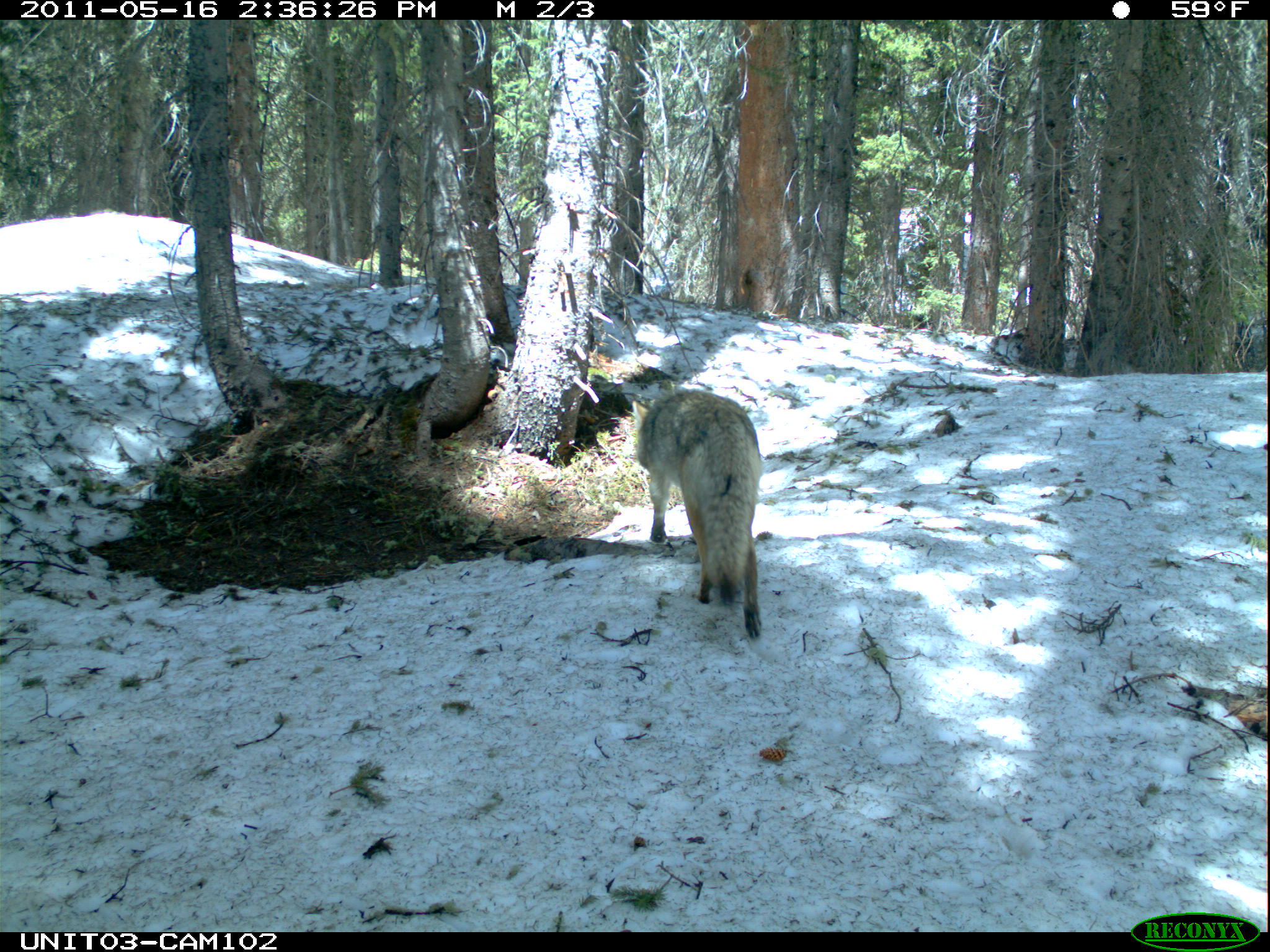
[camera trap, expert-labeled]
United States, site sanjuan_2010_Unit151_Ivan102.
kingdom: Animalia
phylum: Chordata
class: Mammalia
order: Carnivora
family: Canidae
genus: Canis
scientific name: Canis latrans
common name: coyote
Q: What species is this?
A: Canis latrans (coyote).